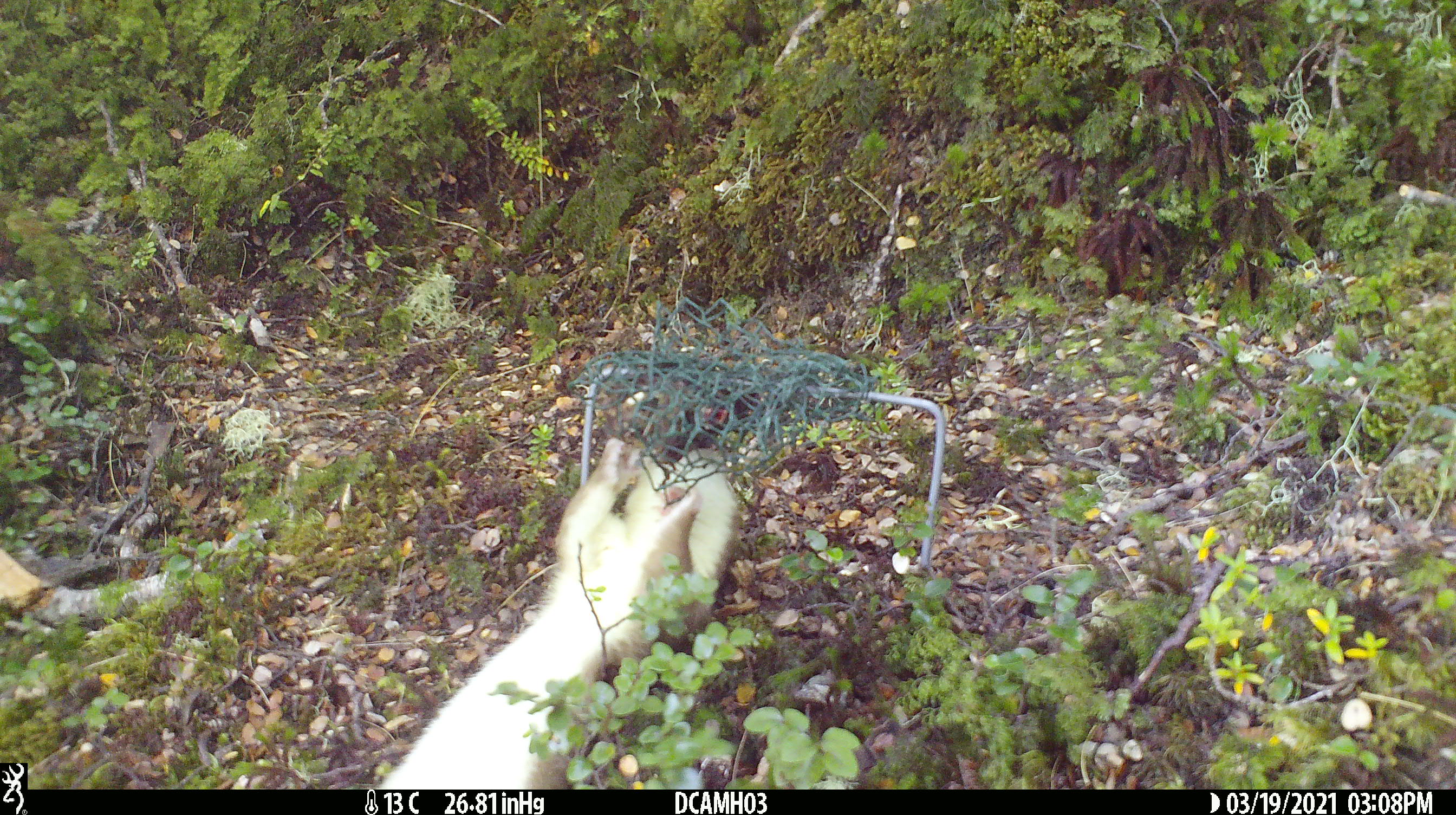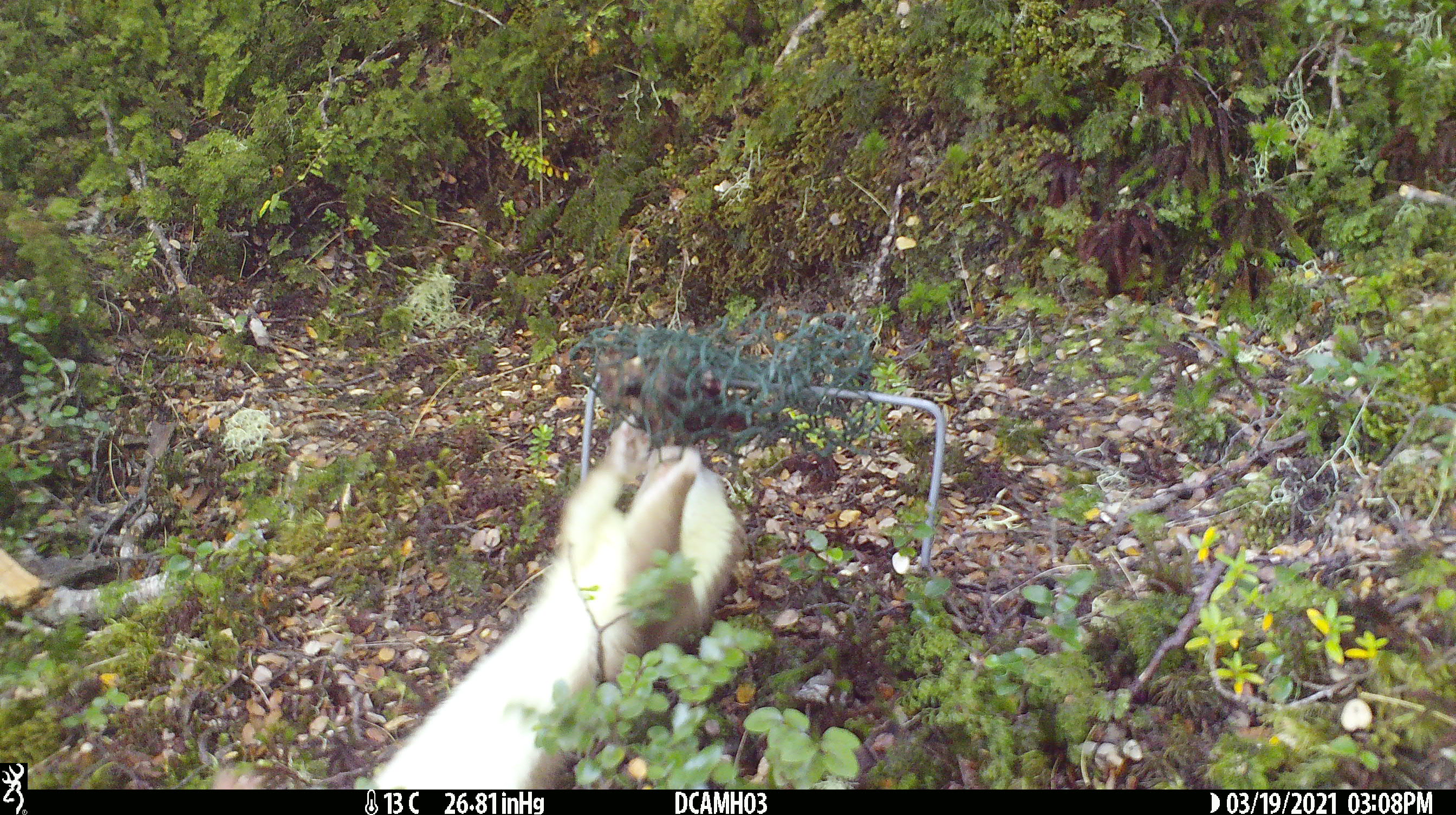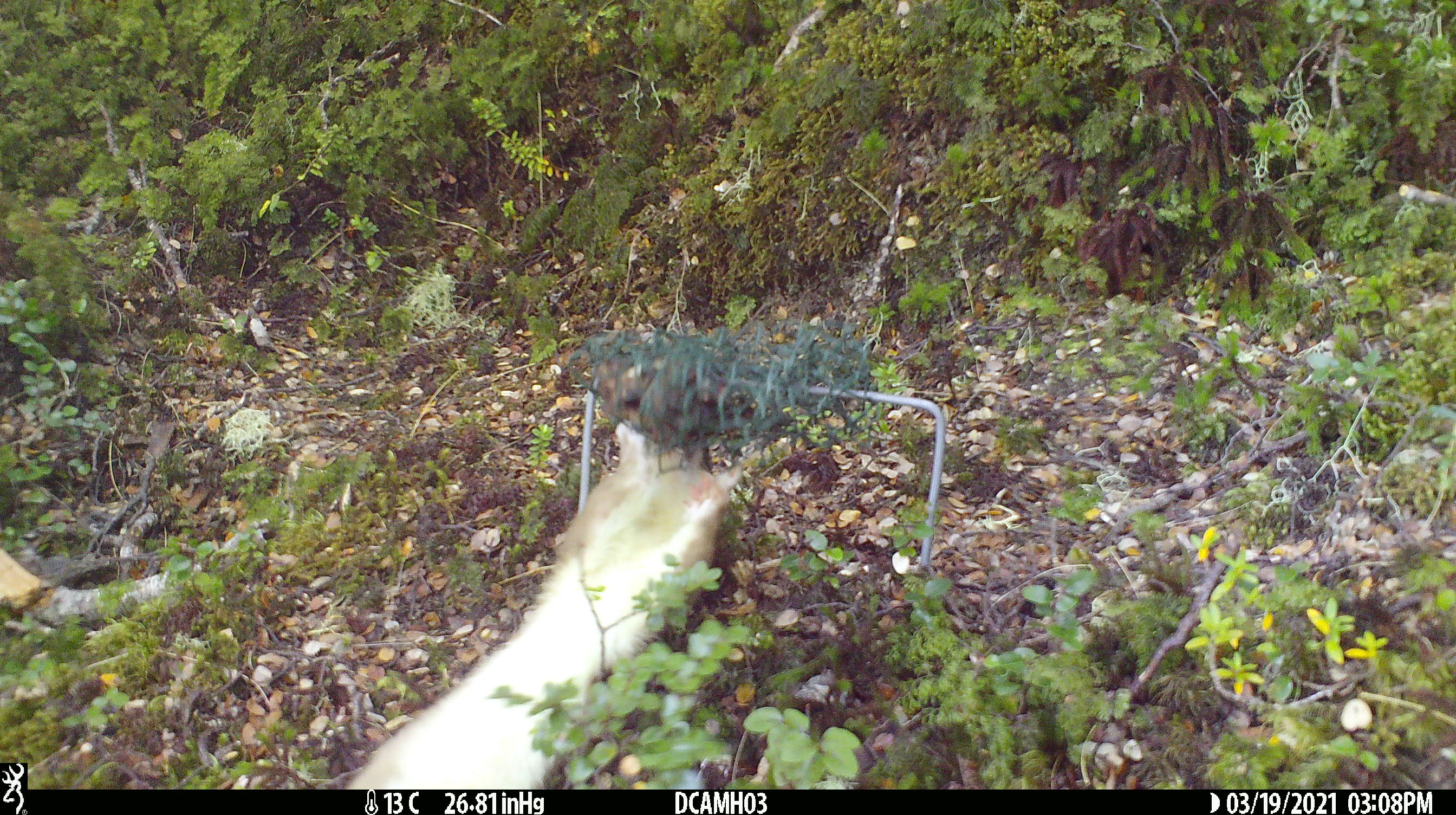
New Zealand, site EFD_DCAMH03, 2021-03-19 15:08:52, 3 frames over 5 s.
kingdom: Animalia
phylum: Chordata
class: Mammalia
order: Carnivora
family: Mustelidae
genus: Mustela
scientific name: Mustela erminea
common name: stoat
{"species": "stoat (Mustela erminea)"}